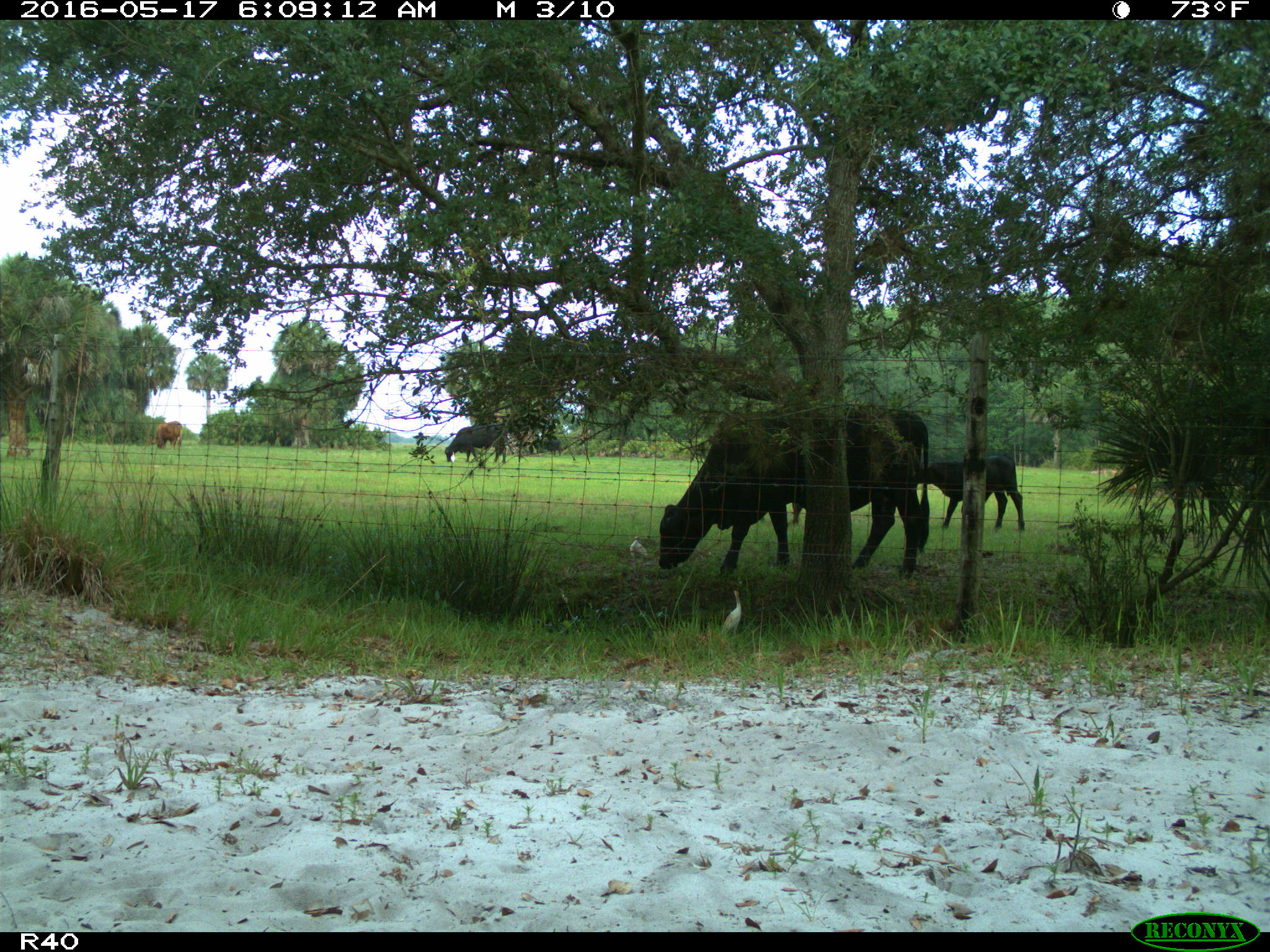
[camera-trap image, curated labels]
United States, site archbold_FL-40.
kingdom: Animalia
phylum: Chordata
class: Mammalia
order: Artiodactyla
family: Bovidae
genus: Bos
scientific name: Bos taurus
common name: domestic cow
Bos taurus (domestic cow).